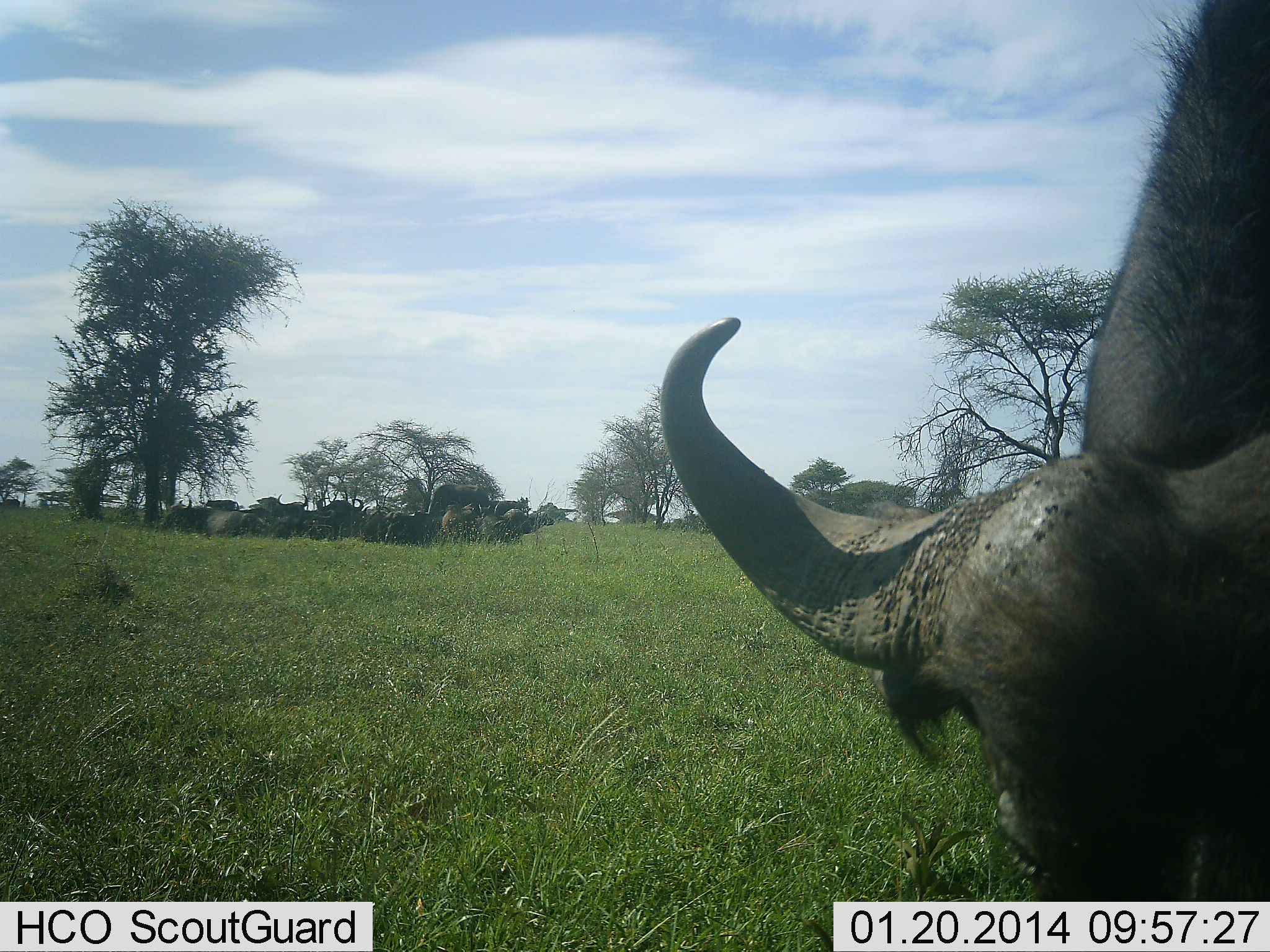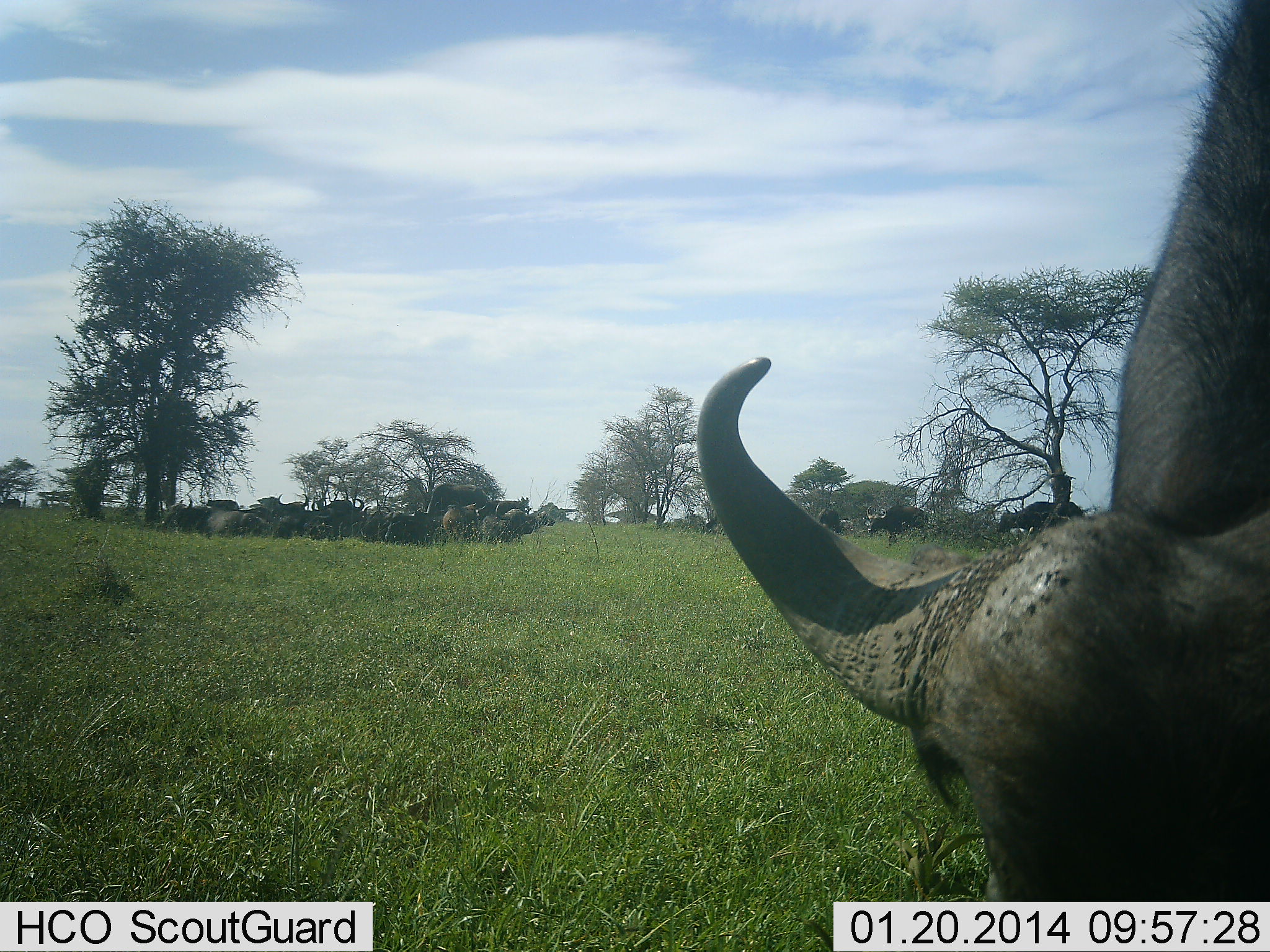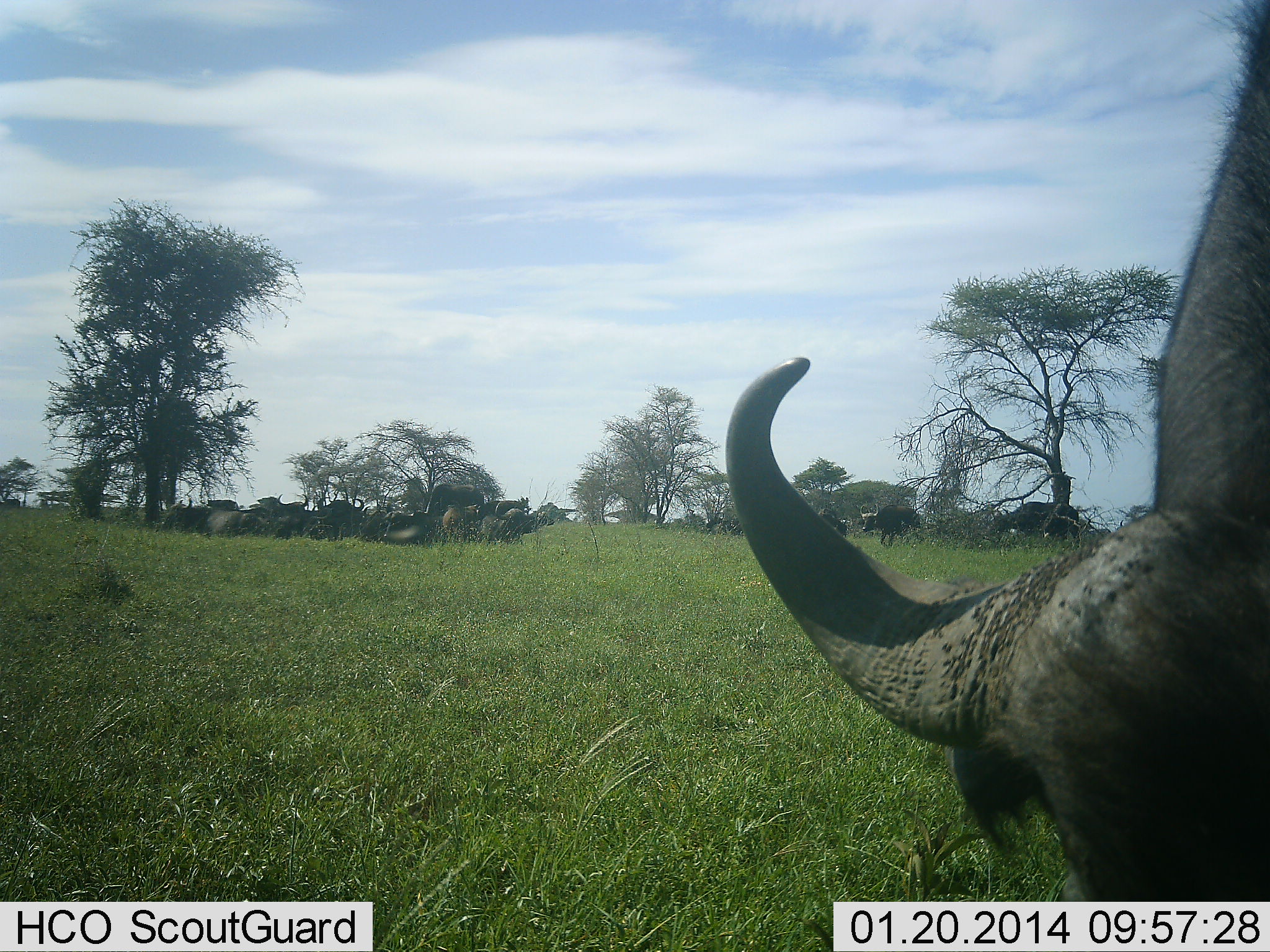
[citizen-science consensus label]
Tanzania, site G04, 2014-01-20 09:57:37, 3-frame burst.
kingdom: Animalia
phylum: Chordata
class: Mammalia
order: Artiodactyla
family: Bovidae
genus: Syncerus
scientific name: Syncerus caffer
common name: cape buffalo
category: buffalo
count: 11-50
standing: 50%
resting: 80%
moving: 30%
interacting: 20%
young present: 0%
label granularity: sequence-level